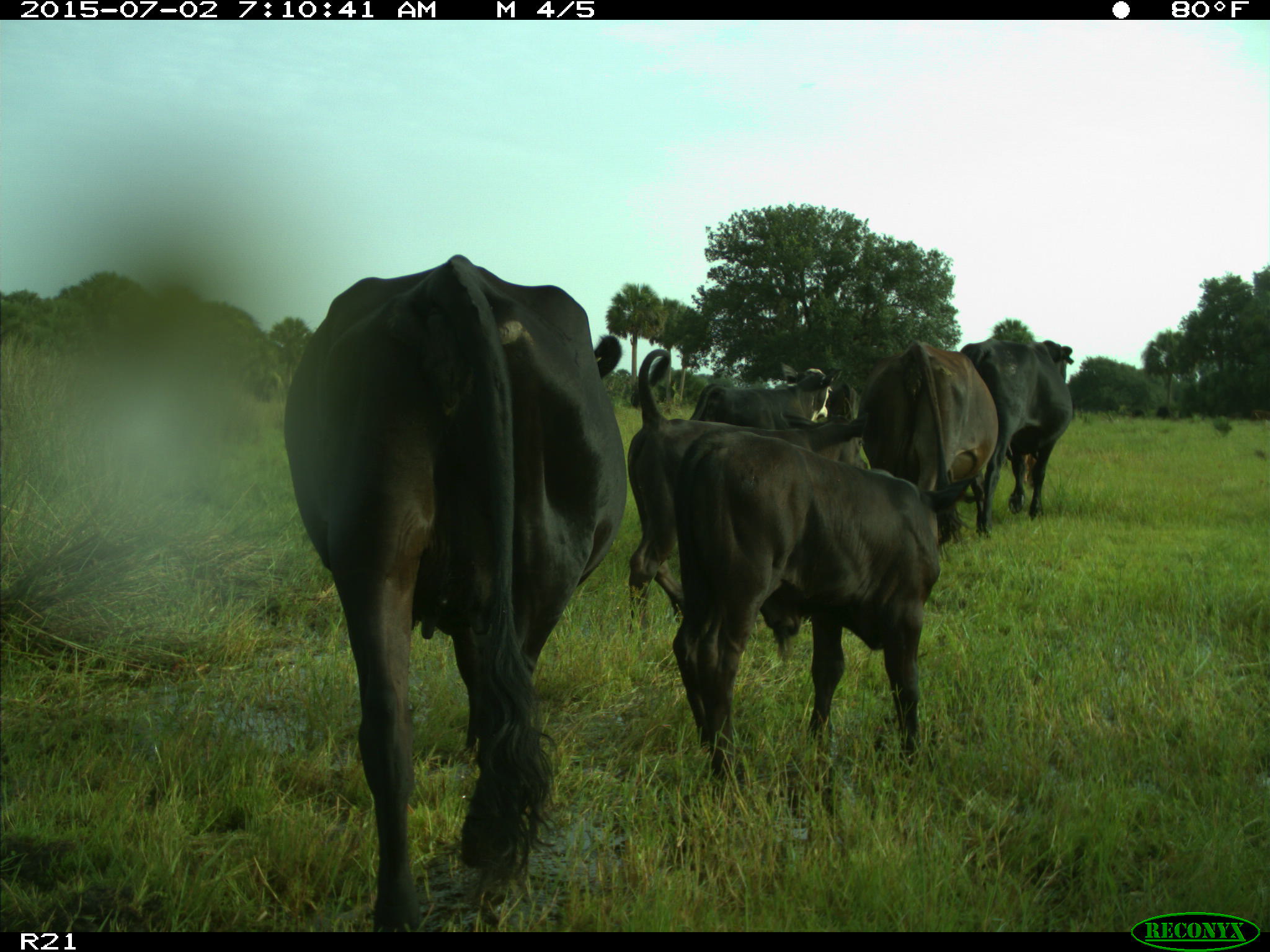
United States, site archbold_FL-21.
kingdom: Animalia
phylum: Chordata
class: Mammalia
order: Artiodactyla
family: Bovidae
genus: Bos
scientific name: Bos taurus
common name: domestic cow